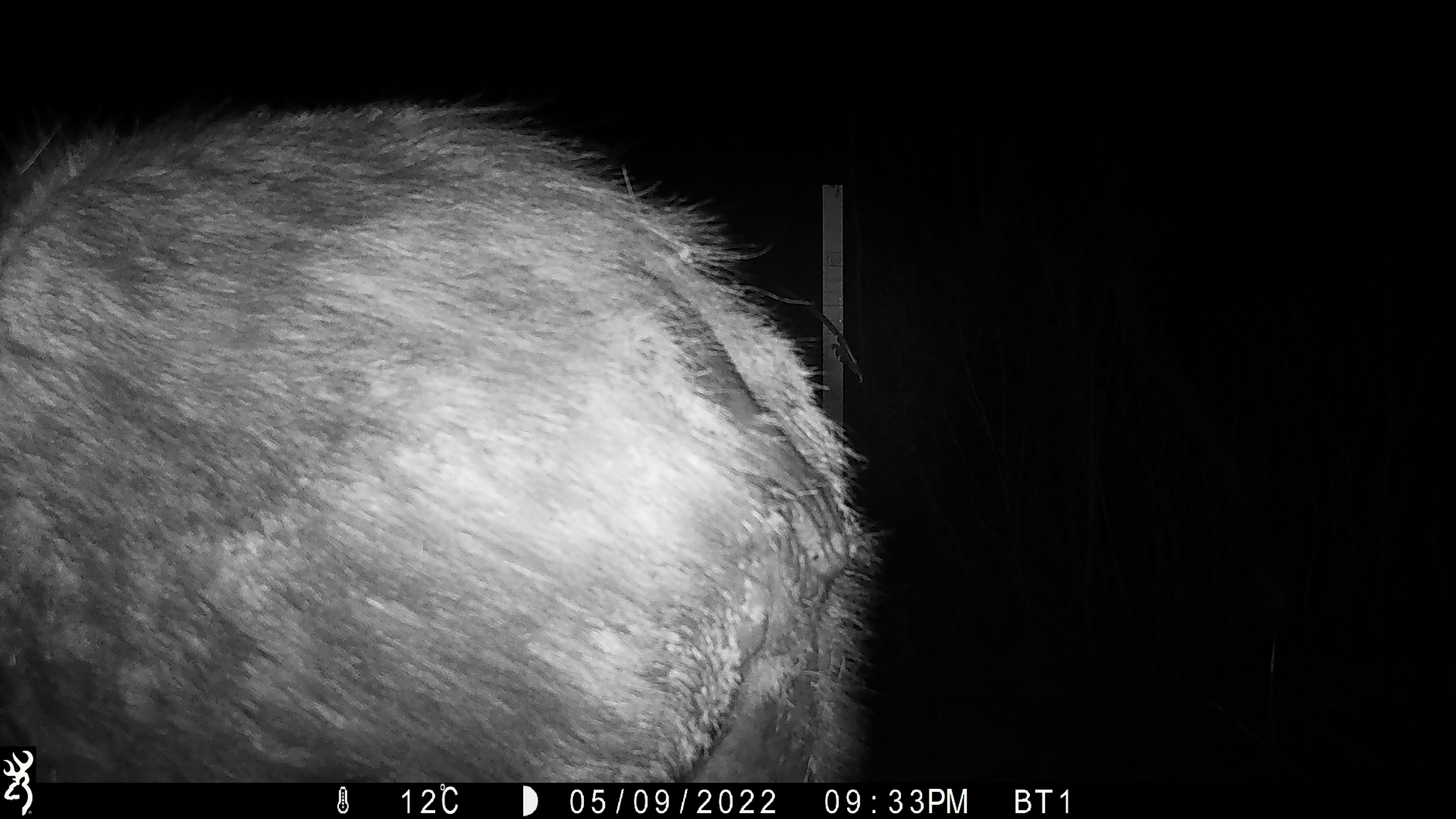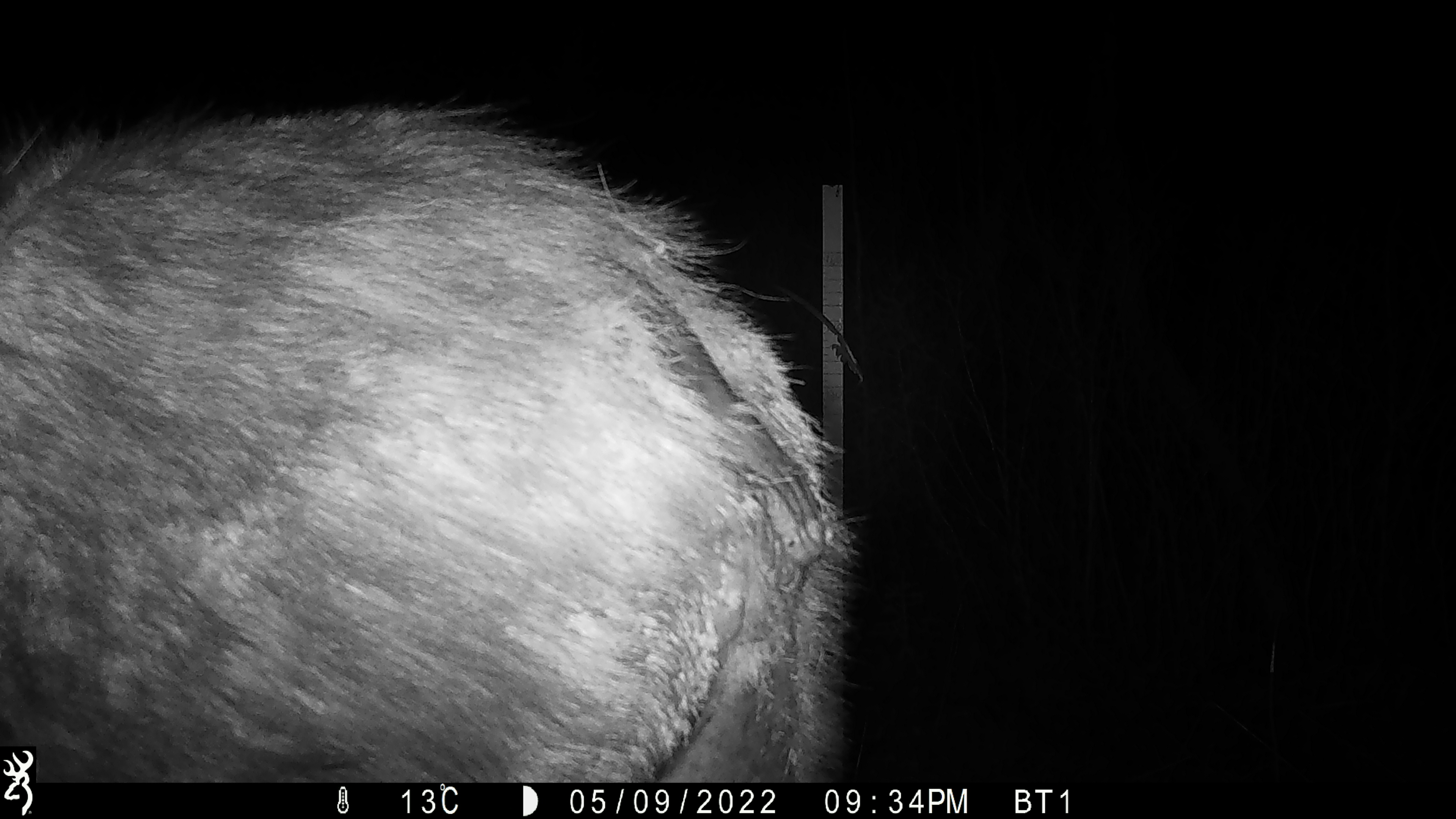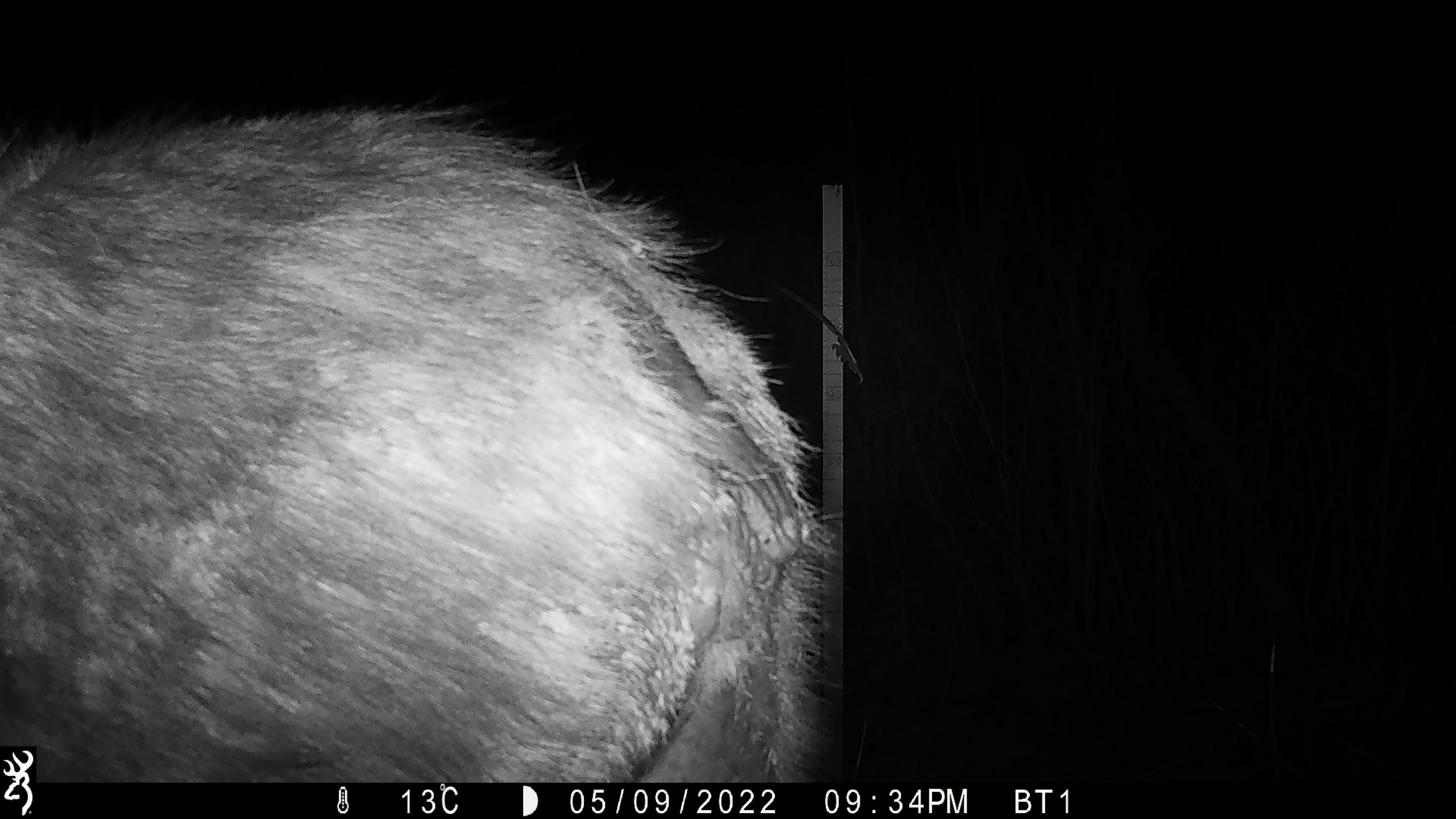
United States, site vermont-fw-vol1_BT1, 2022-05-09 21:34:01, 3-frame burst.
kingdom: Animalia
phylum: Chordata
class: Mammalia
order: Artiodactyla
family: Cervidae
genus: Alces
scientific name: Alces alces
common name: moose